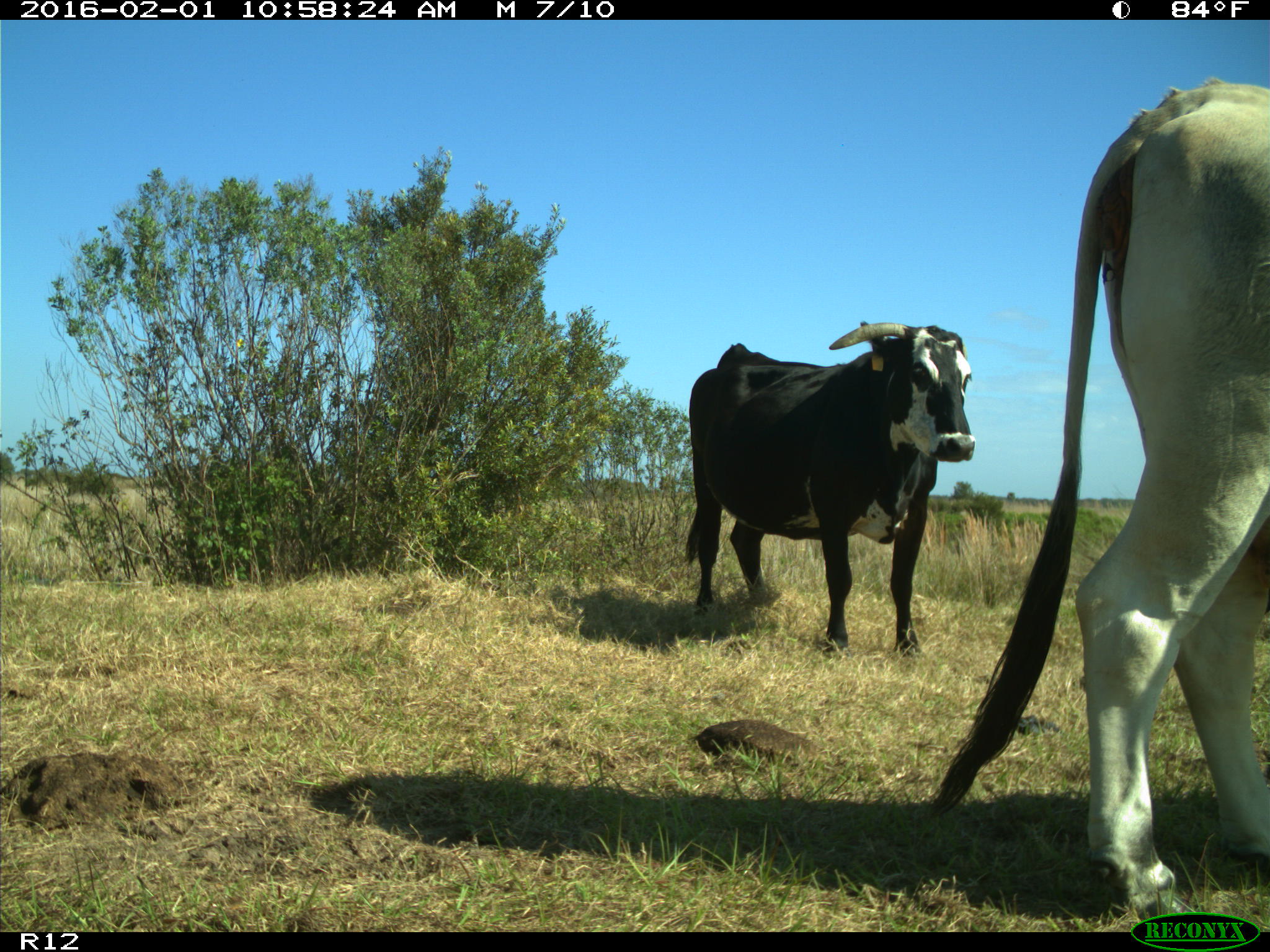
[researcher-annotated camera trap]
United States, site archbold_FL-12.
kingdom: Animalia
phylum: Chordata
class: Mammalia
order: Artiodactyla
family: Bovidae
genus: Bos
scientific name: Bos taurus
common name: domestic cow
Bos taurus (domestic cow).